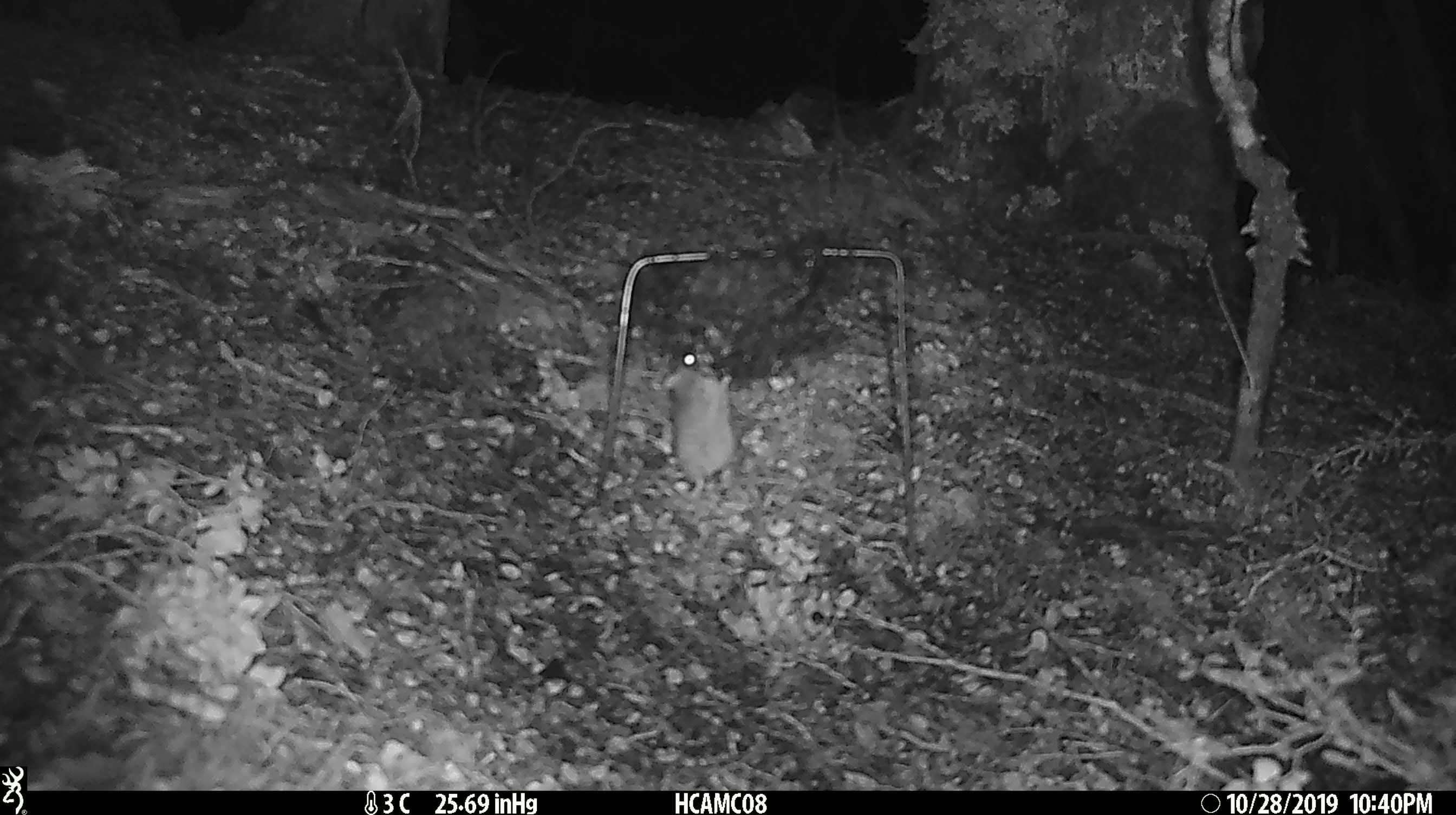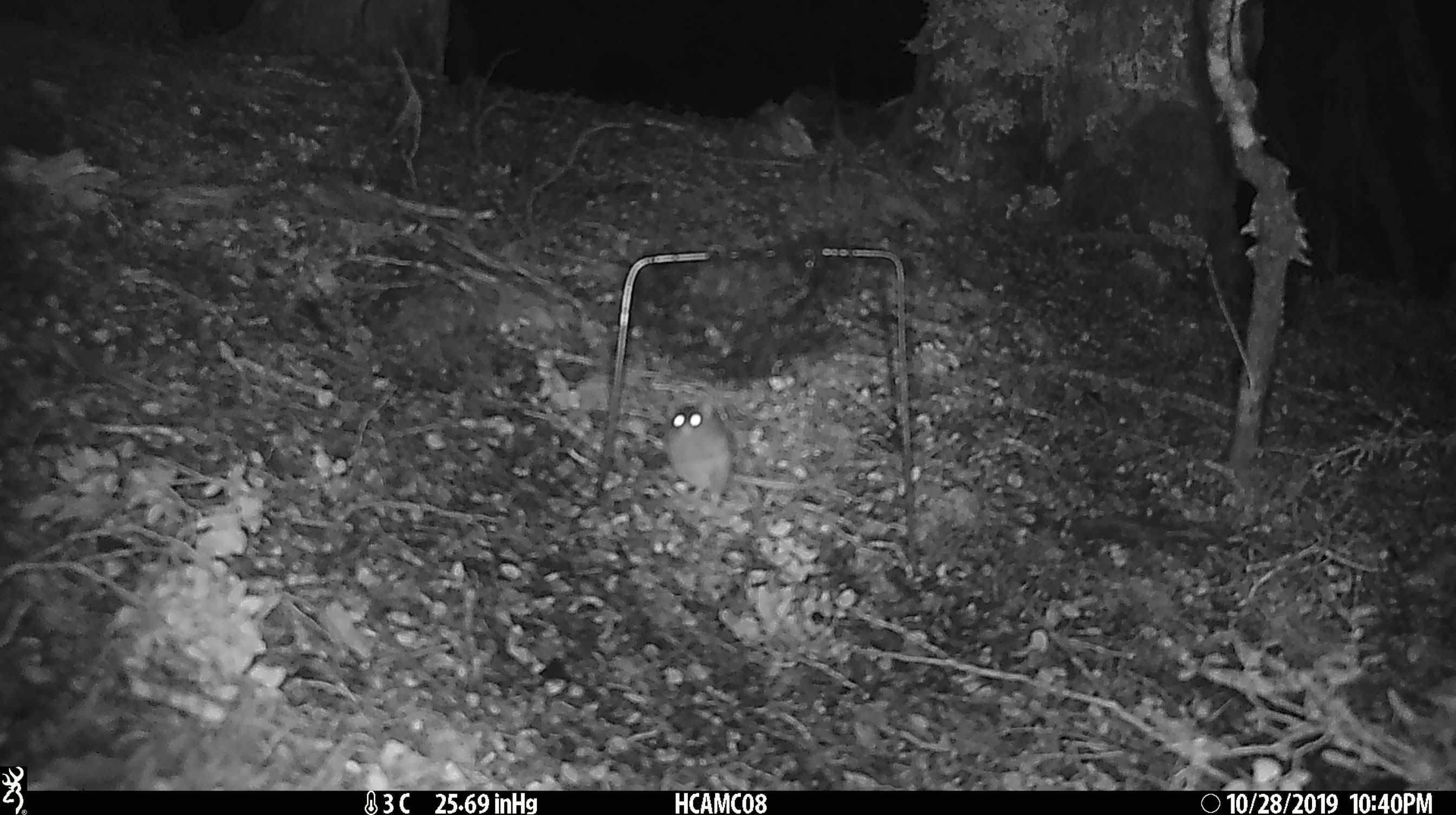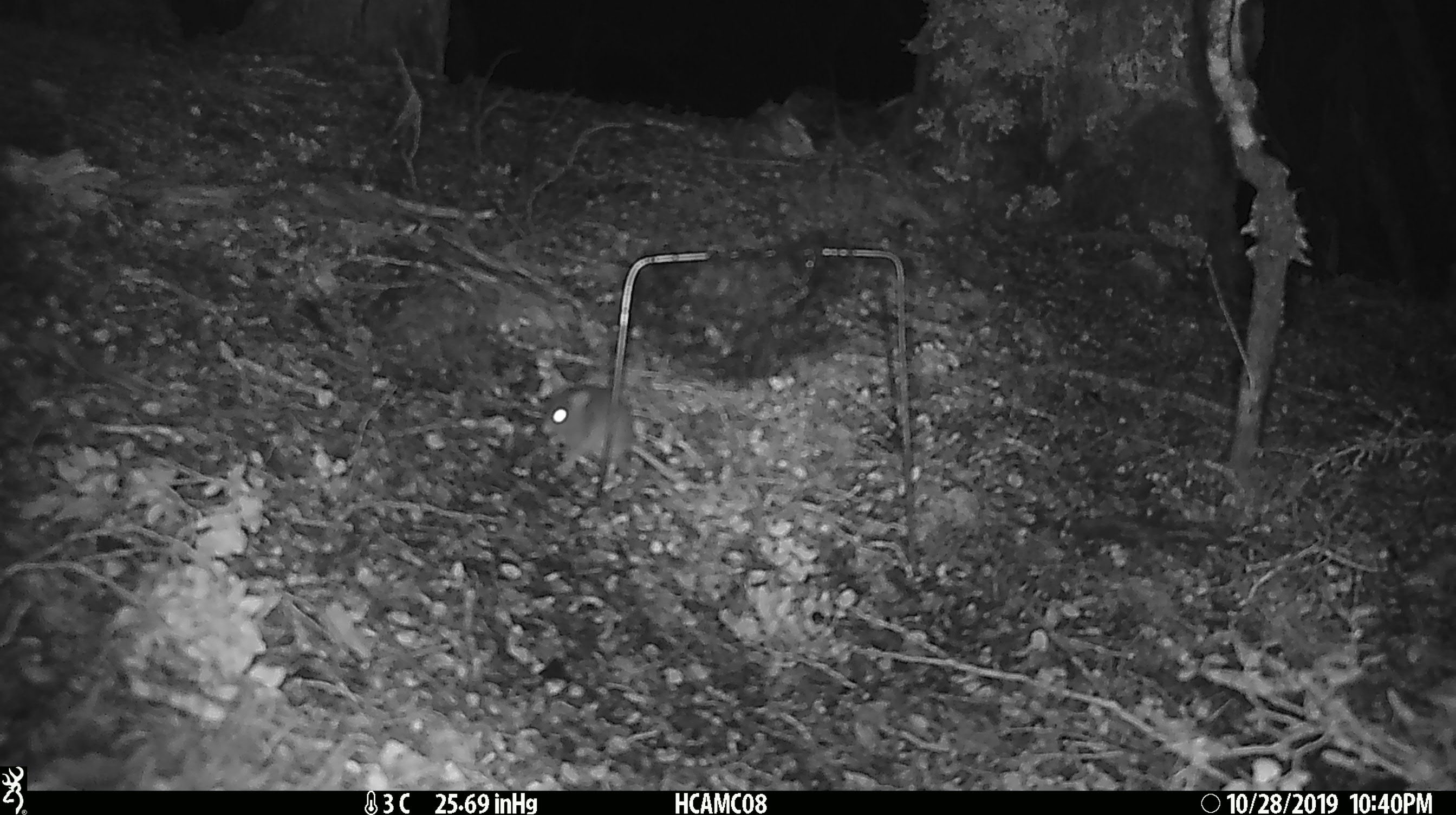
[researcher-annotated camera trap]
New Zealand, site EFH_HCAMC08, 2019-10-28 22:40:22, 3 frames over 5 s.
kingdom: Animalia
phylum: Chordata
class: Mammalia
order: Rodentia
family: Muridae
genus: Mus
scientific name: Mus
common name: mouse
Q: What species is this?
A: Mouse (Mus).